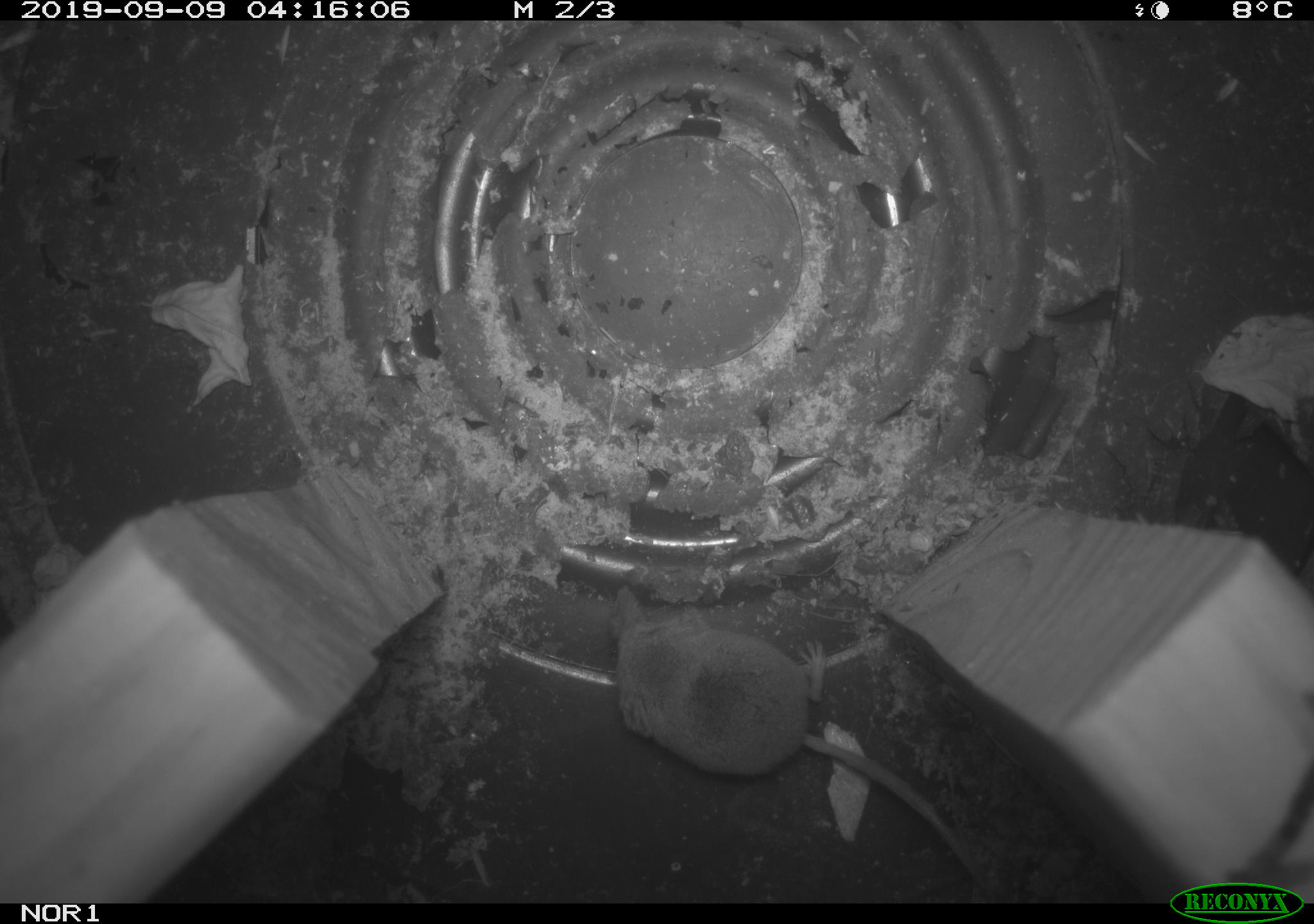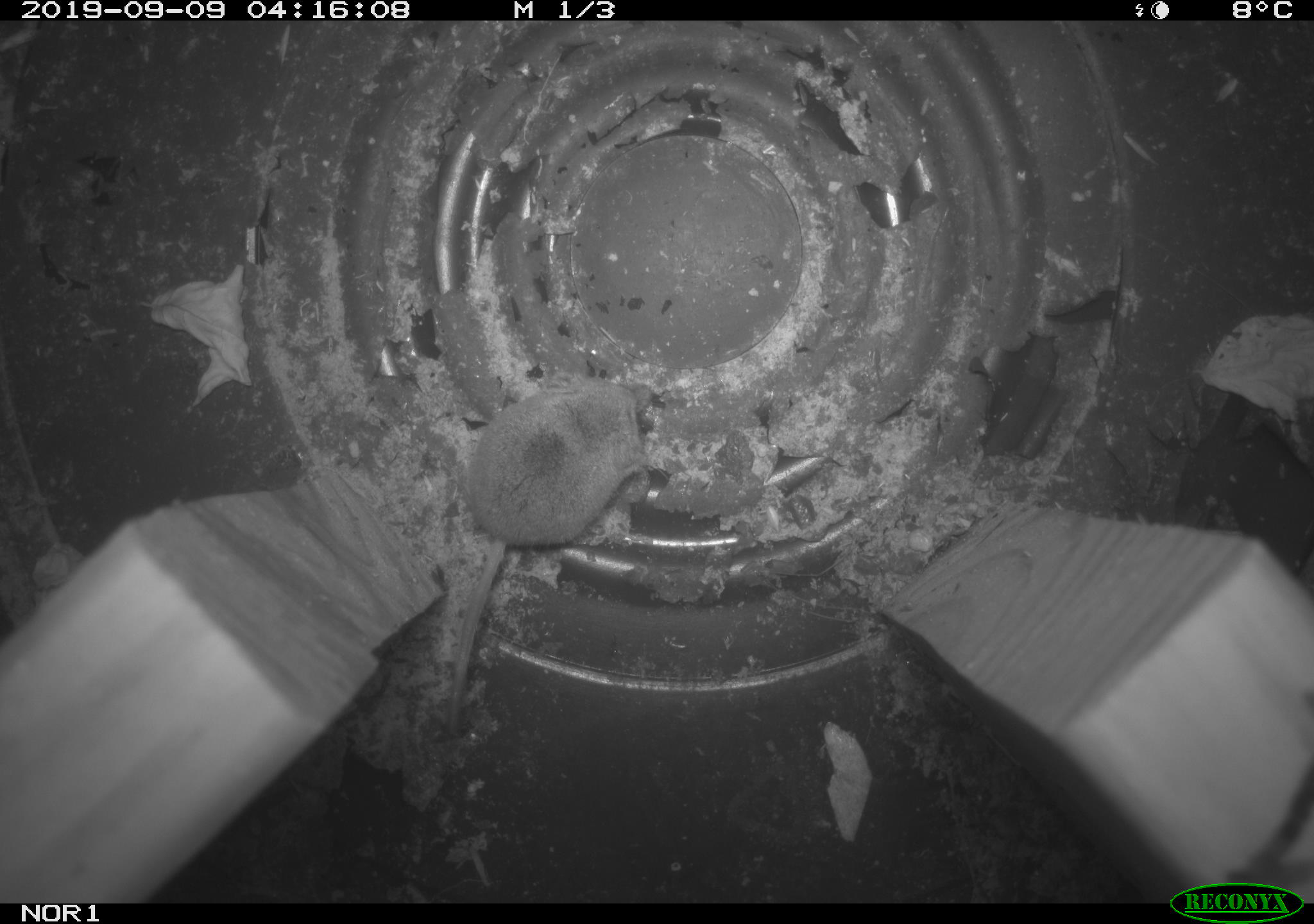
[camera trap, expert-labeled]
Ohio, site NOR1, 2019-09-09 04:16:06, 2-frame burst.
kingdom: Animalia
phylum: Chordata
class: Mammalia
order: Eulipotyphla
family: Soricidae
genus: Sorex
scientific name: Sorex cinereus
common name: masked shrew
Masked shrew (Sorex cinereus).